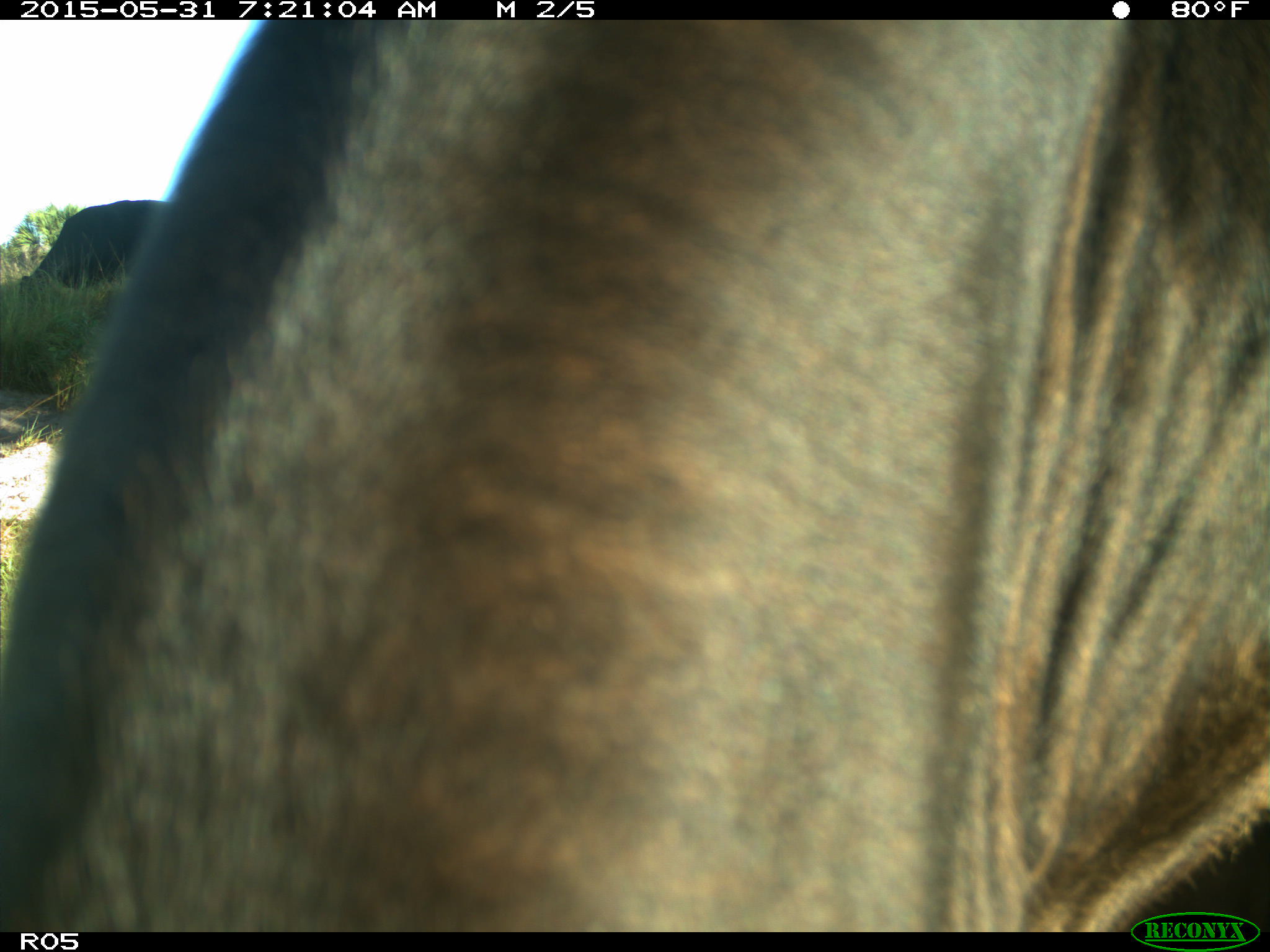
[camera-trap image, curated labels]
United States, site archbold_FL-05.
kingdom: Animalia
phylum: Chordata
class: Mammalia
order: Artiodactyla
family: Bovidae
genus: Bos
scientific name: Bos taurus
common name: domestic cow